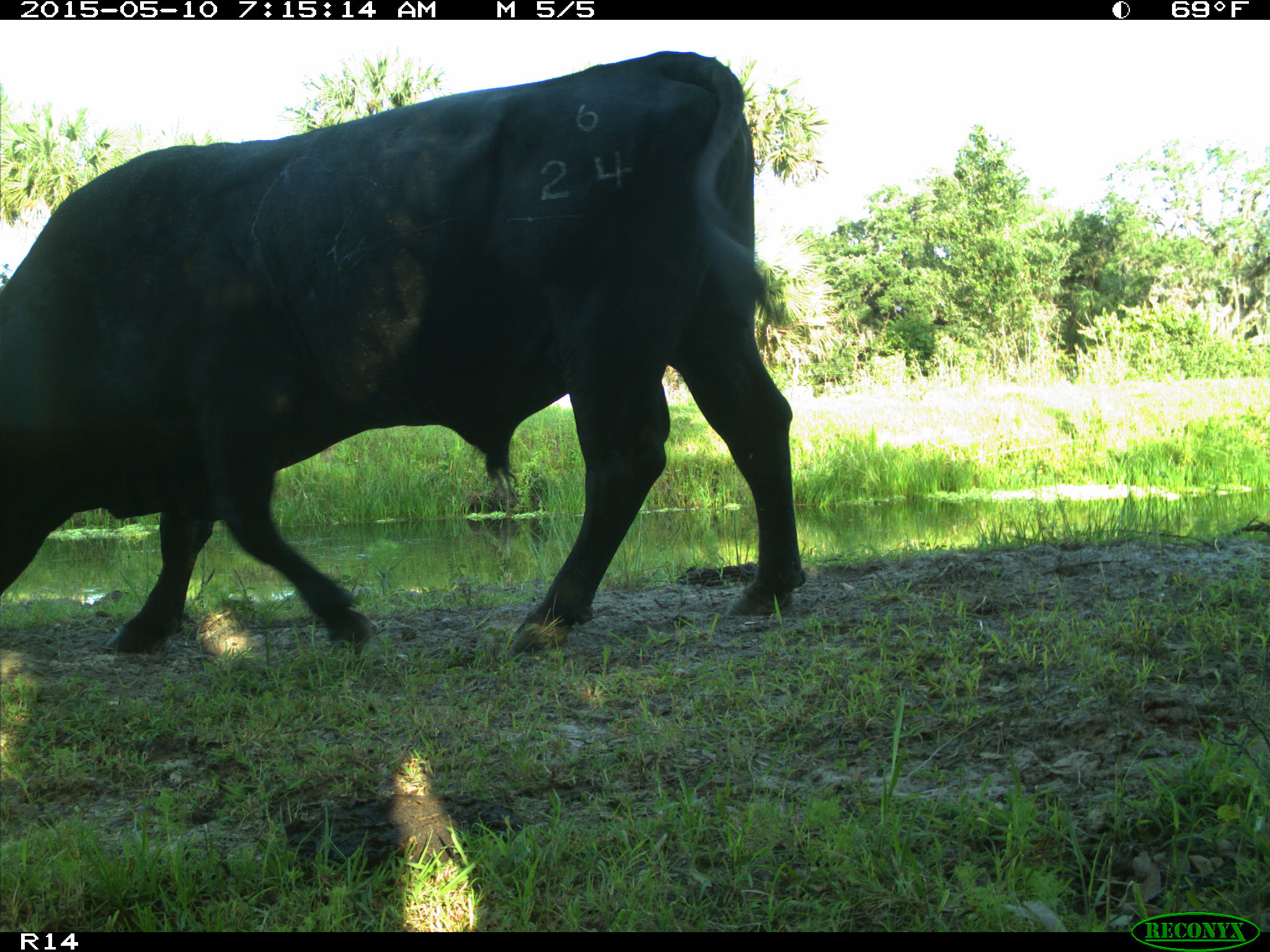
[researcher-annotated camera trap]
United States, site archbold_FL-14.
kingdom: Animalia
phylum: Chordata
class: Mammalia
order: Artiodactyla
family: Bovidae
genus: Bos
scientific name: Bos taurus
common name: domestic cow